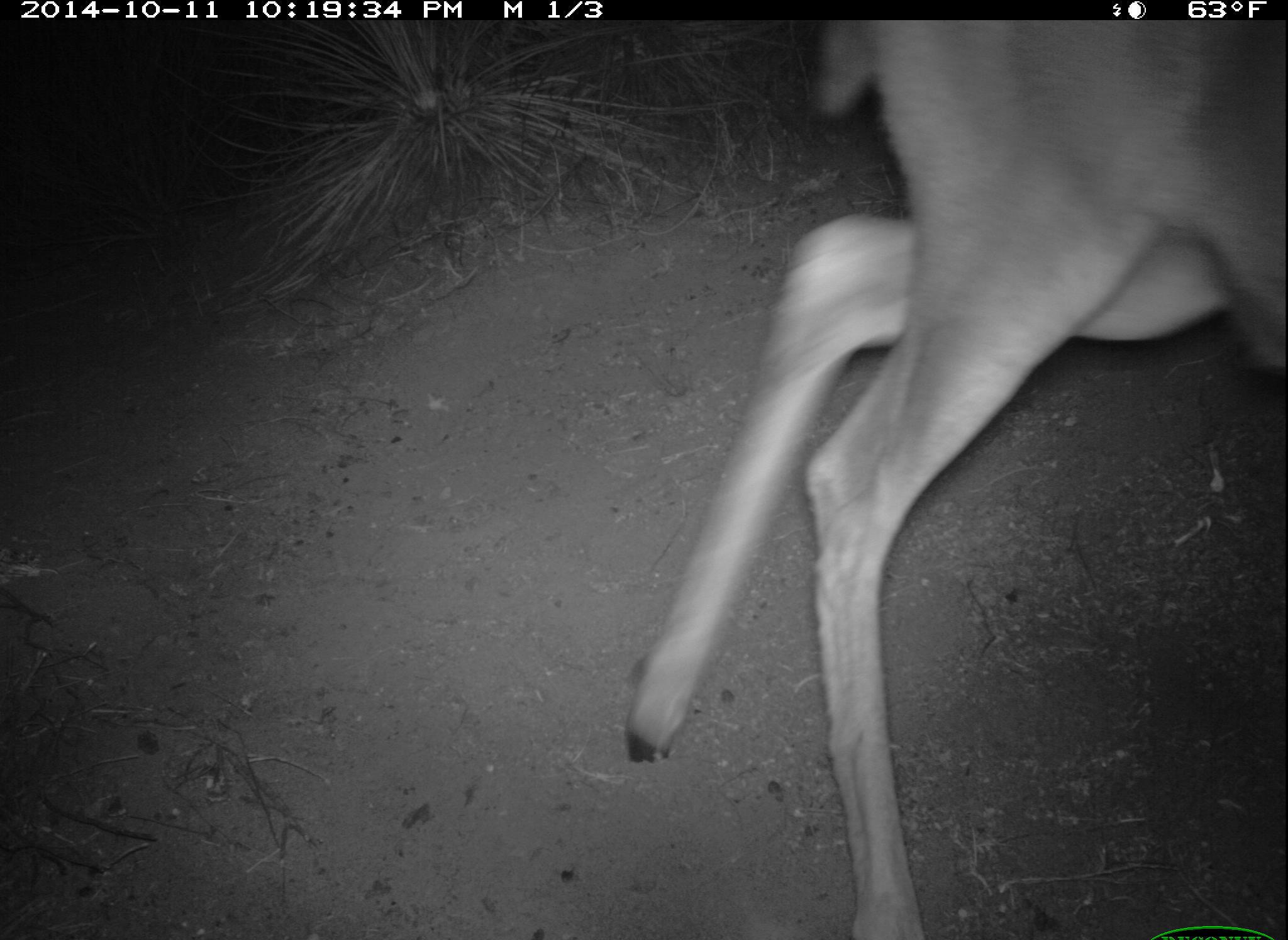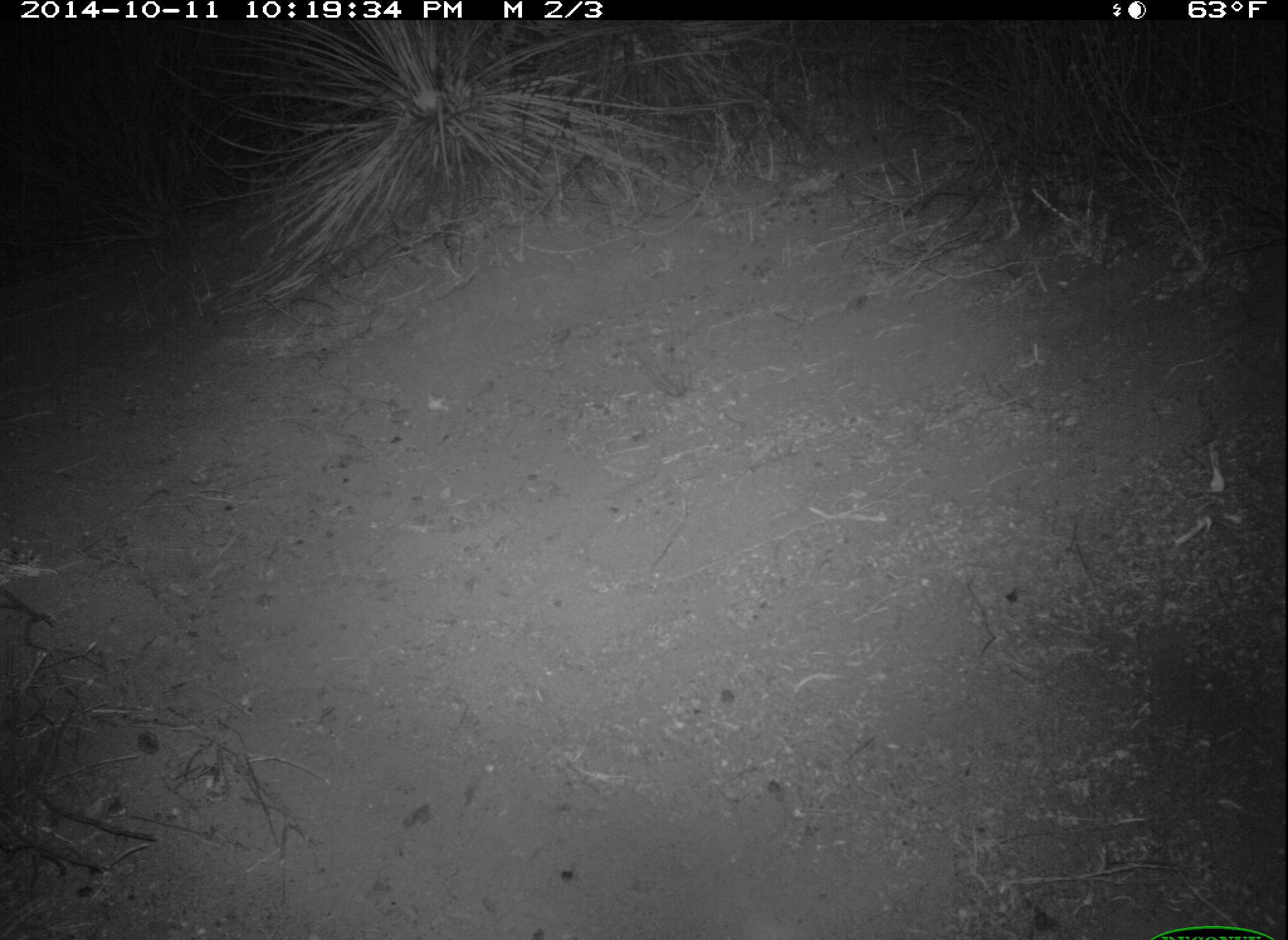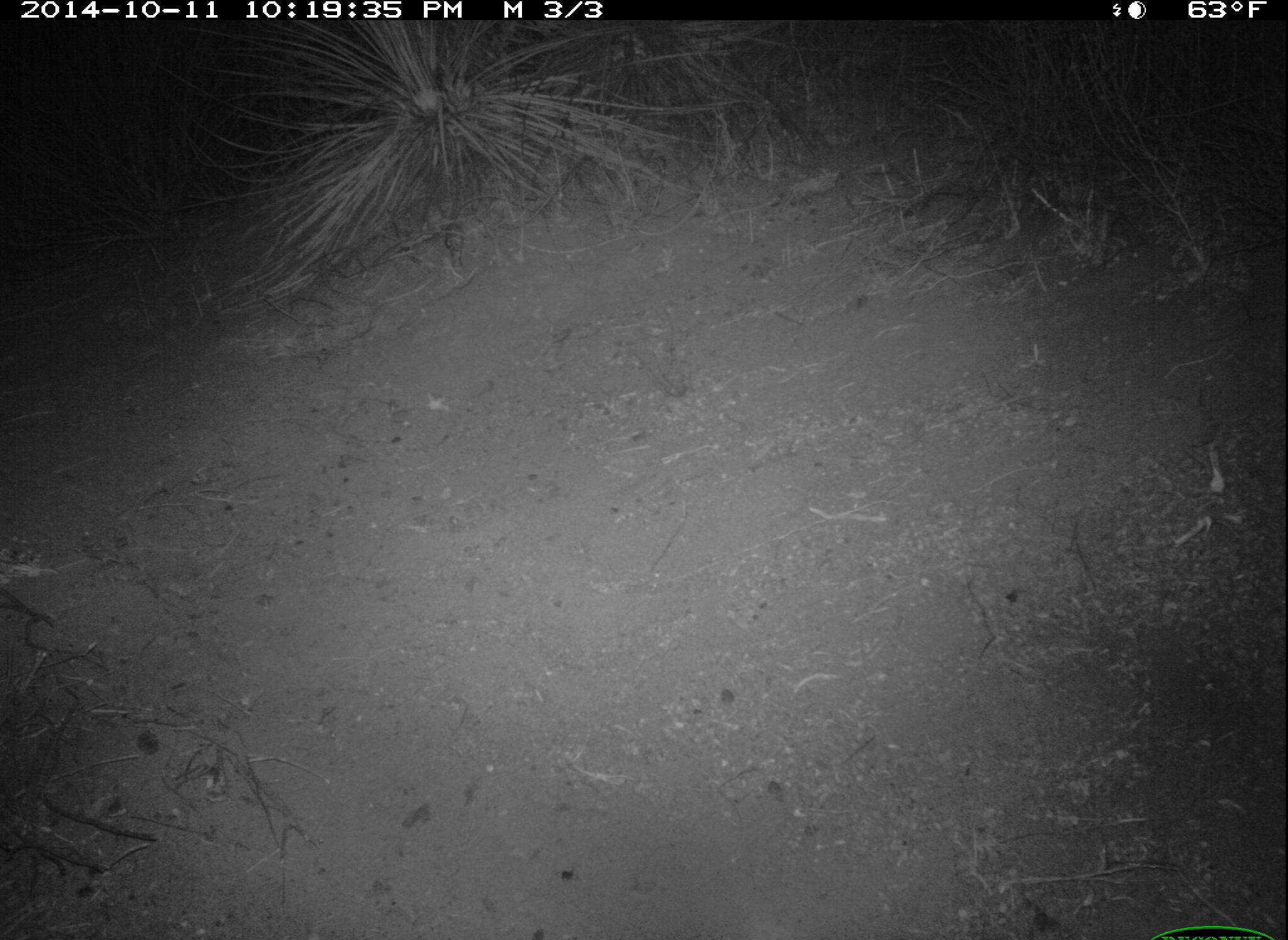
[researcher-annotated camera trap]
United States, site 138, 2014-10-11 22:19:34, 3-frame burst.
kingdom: Animalia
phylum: Chordata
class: Mammalia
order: Artiodactyla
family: Cervidae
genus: Odocoileus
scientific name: Odocoileus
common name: deer